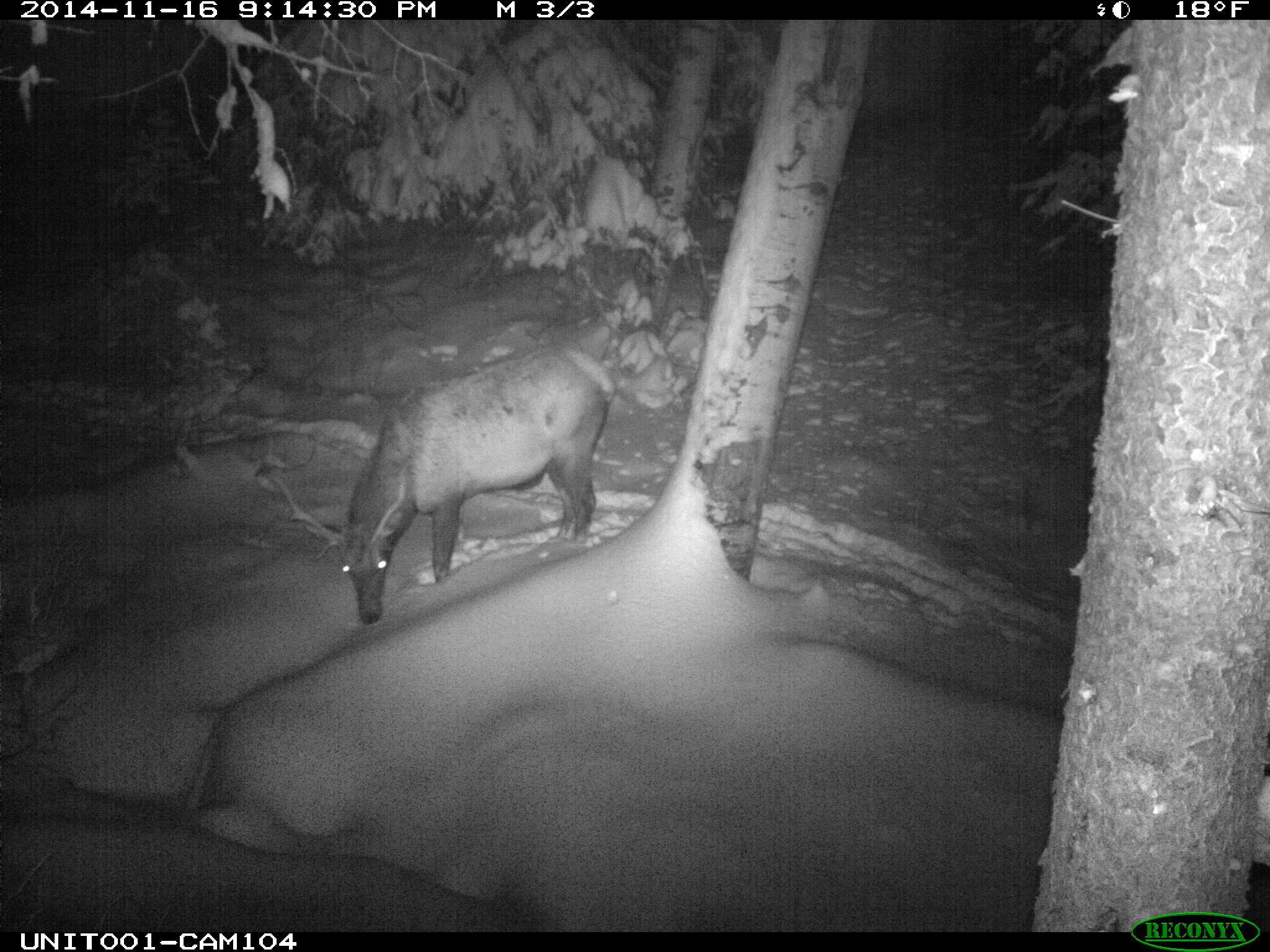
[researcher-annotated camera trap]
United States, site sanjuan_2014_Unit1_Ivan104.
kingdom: Animalia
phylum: Chordata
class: Mammalia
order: Artiodactyla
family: Cervidae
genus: Cervus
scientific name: Cervus elaphus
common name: red deer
Cervus elaphus (red deer).